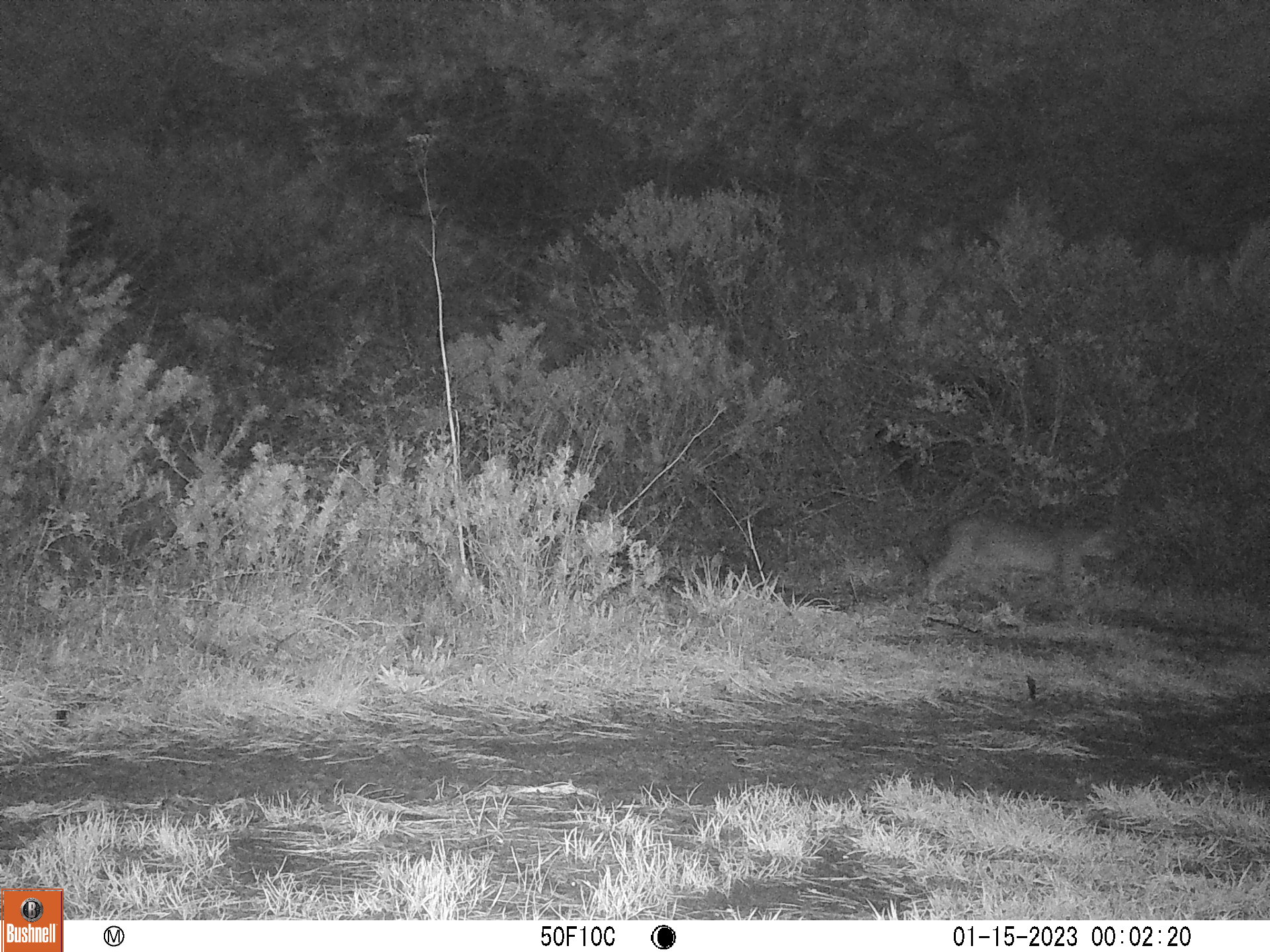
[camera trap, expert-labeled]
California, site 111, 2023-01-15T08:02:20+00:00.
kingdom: Animalia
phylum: Chordata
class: Mammalia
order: Carnivora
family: Felidae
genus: Lynx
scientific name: Lynx rufus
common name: bobcat